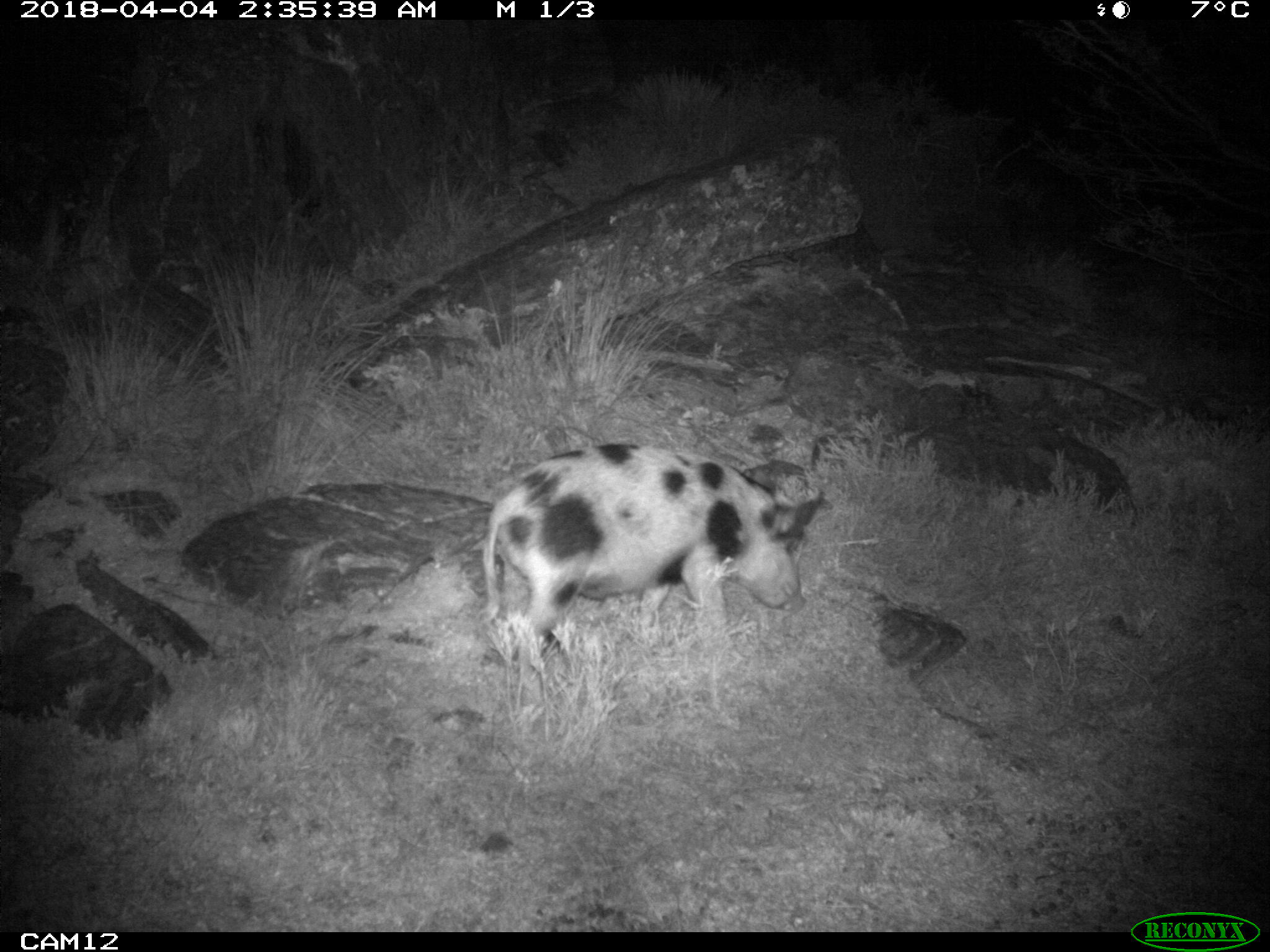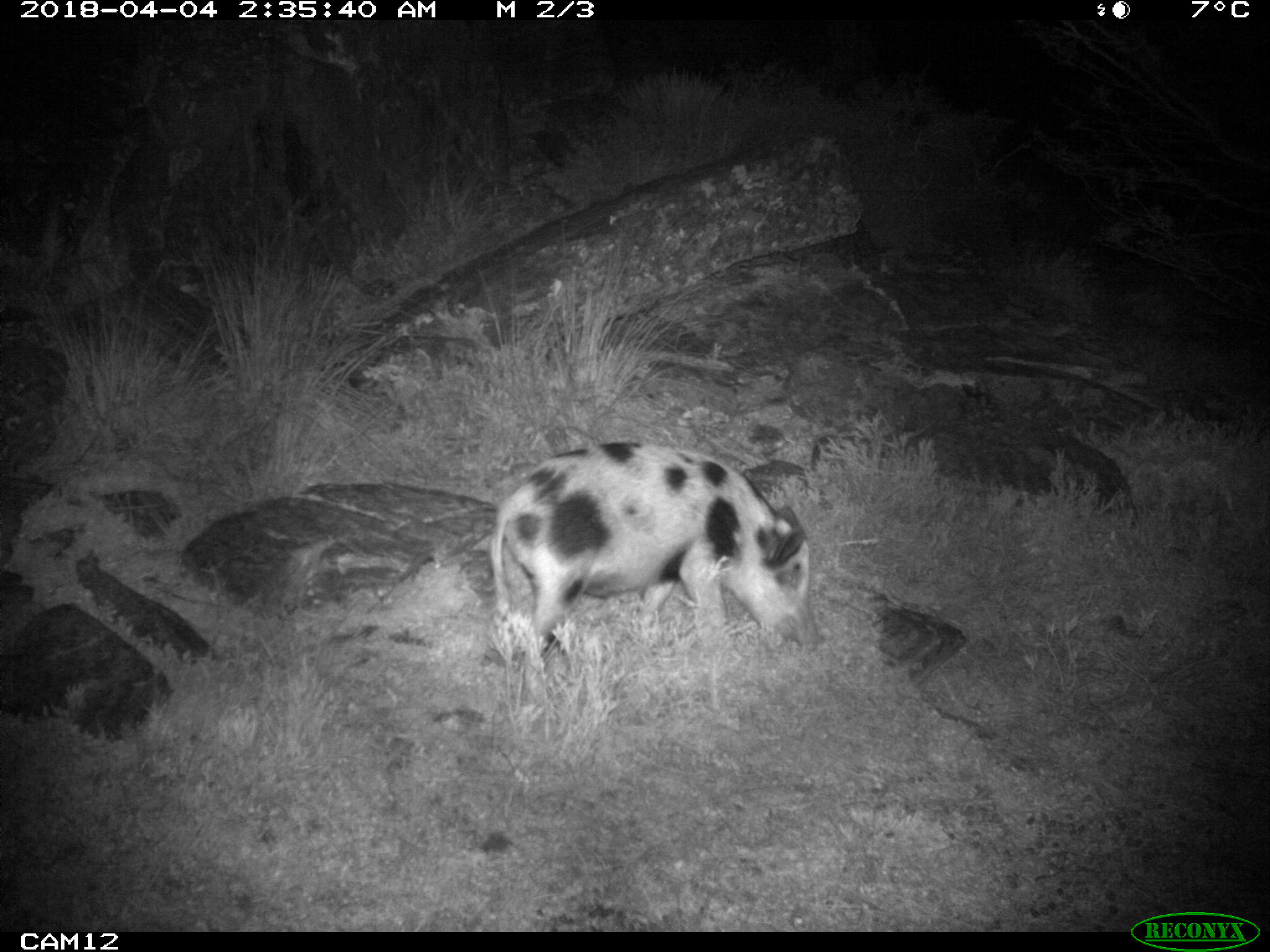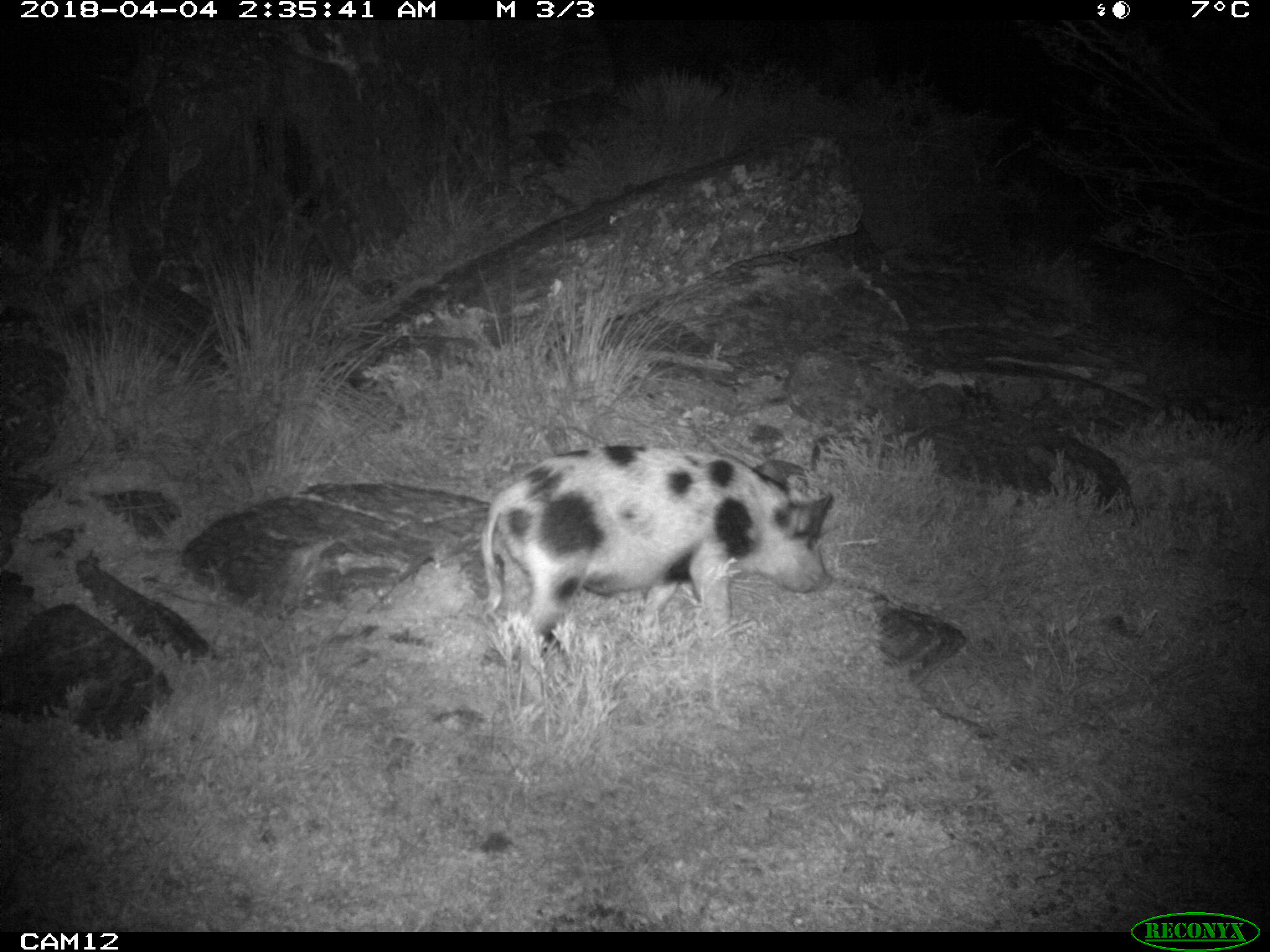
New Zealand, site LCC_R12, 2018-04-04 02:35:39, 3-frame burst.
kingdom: Animalia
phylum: Chordata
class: Mammalia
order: Artiodactyla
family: Suidae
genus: Sus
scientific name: Sus scrofa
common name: pig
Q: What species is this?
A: Pig (Sus scrofa).